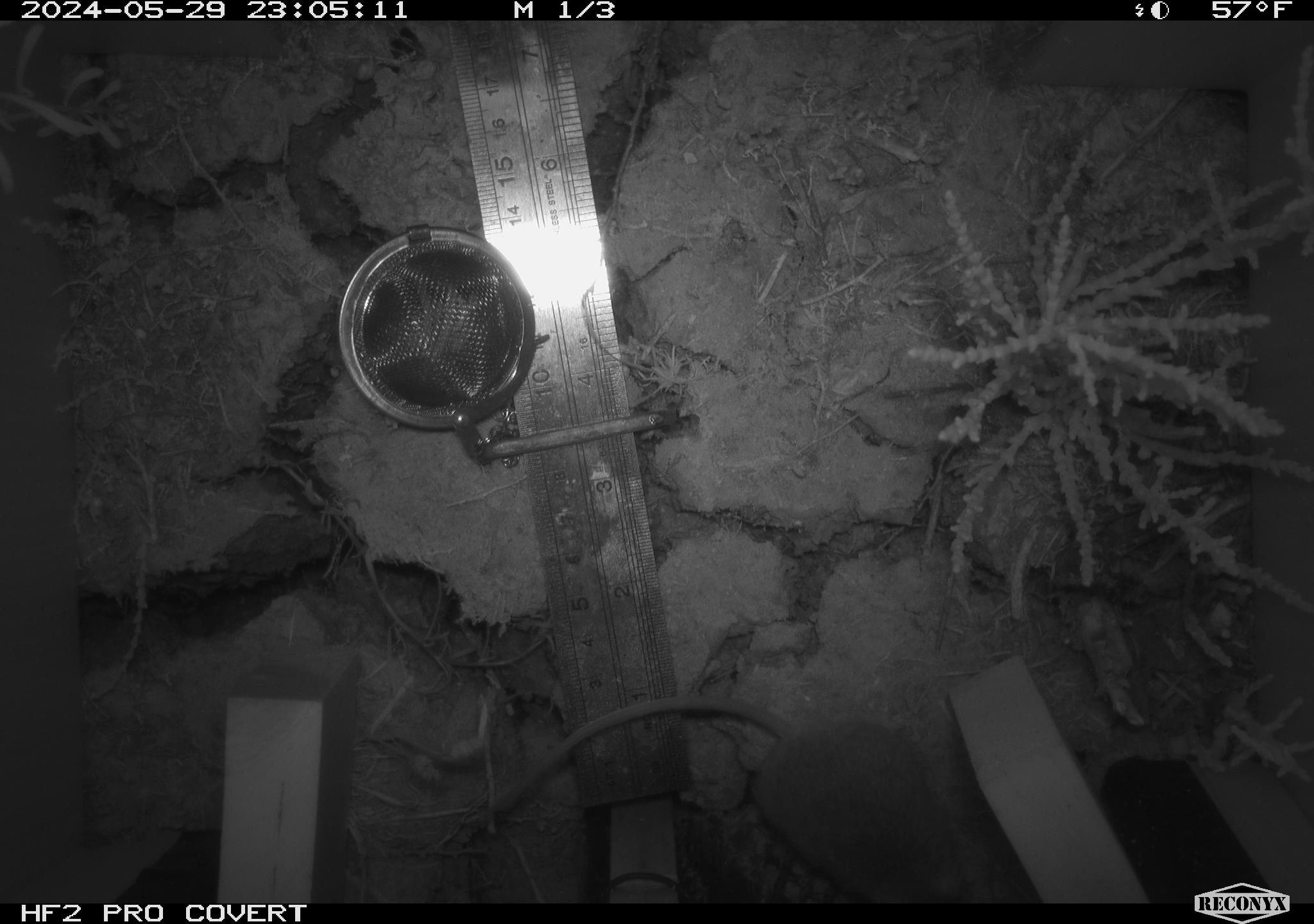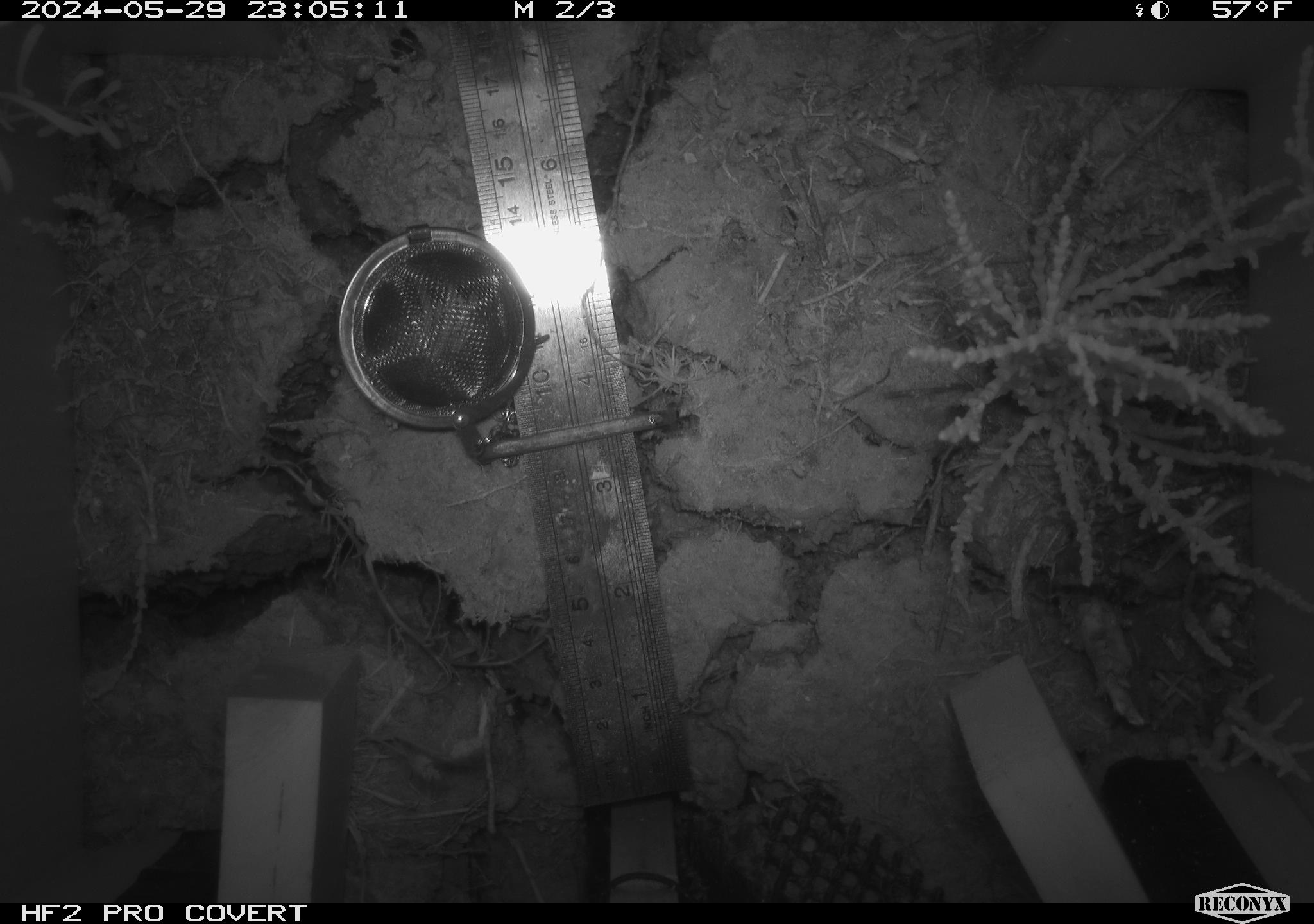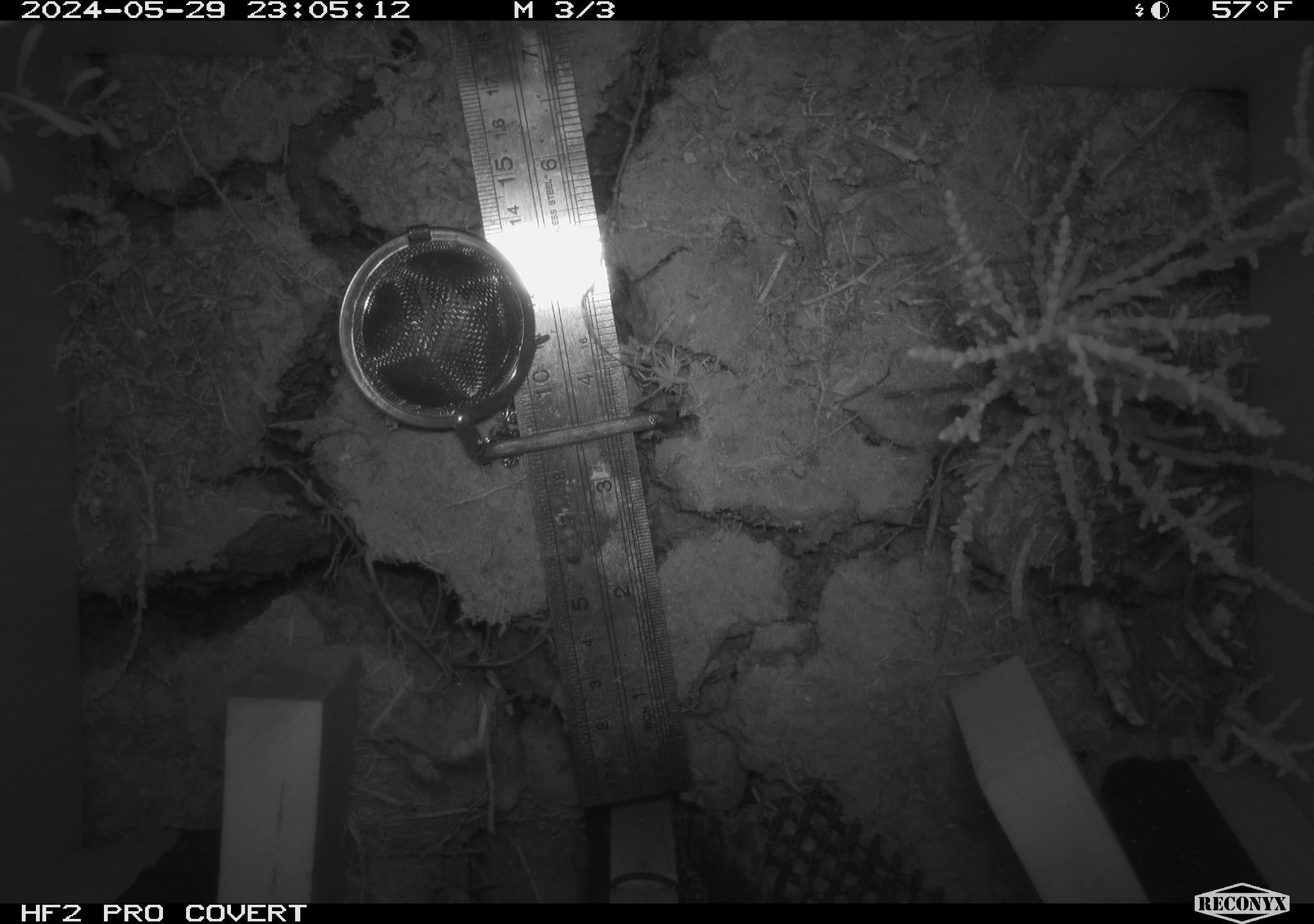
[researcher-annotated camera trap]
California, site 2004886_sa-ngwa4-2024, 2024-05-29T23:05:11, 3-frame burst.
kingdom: Animalia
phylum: Chordata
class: Mammalia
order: Rodentia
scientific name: Rodentia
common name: mouse species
Mouse species (Rodentia).